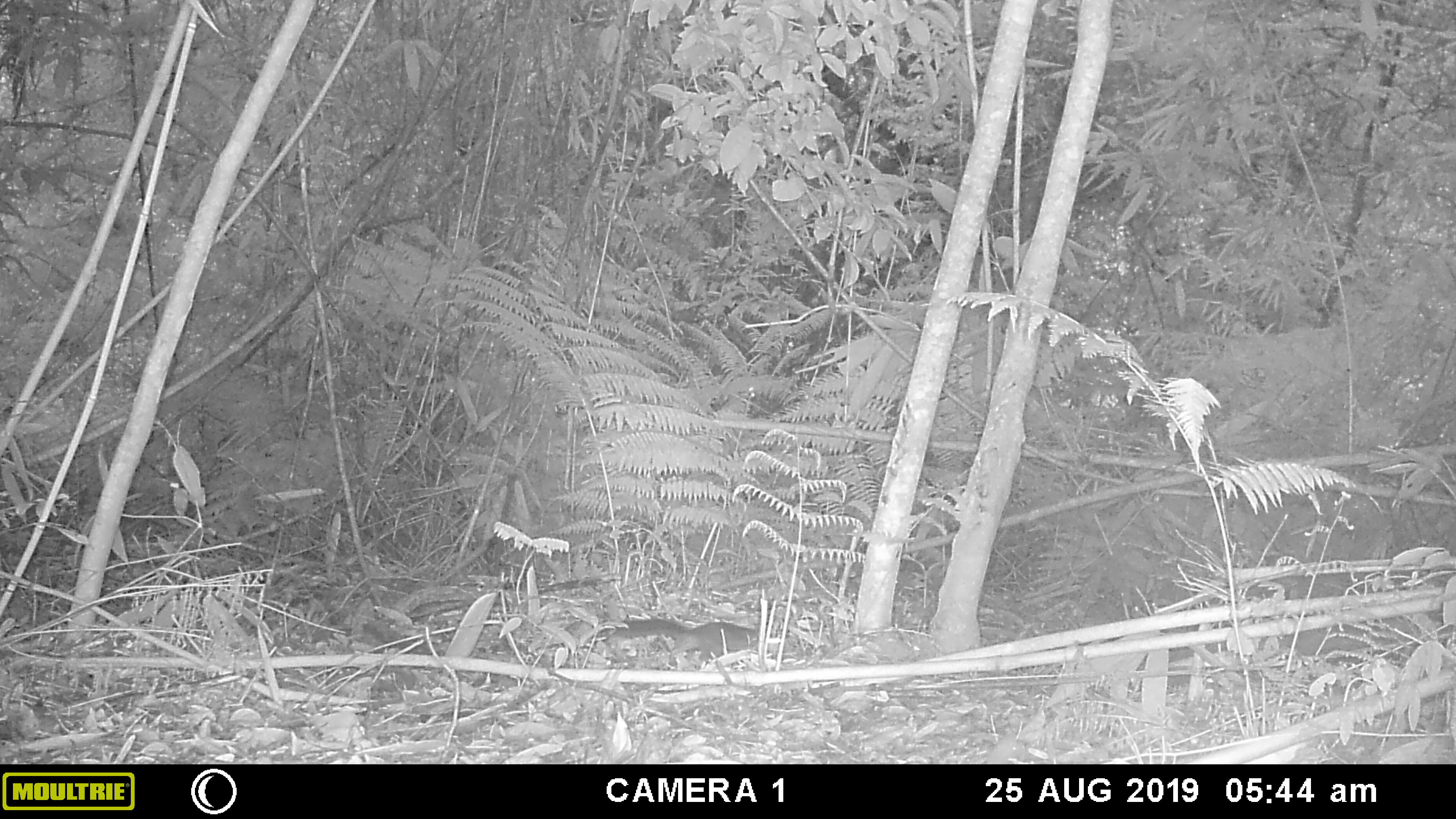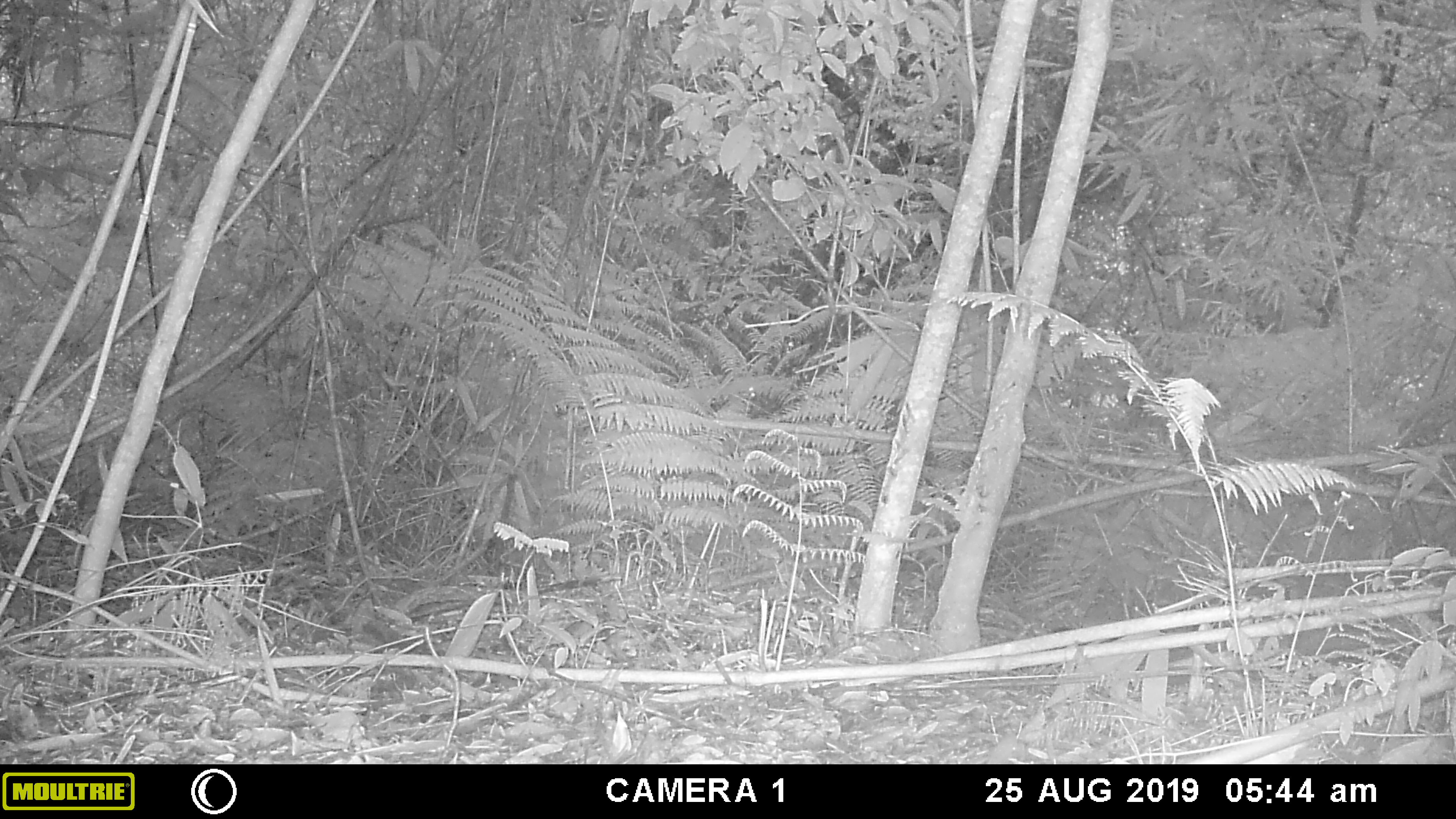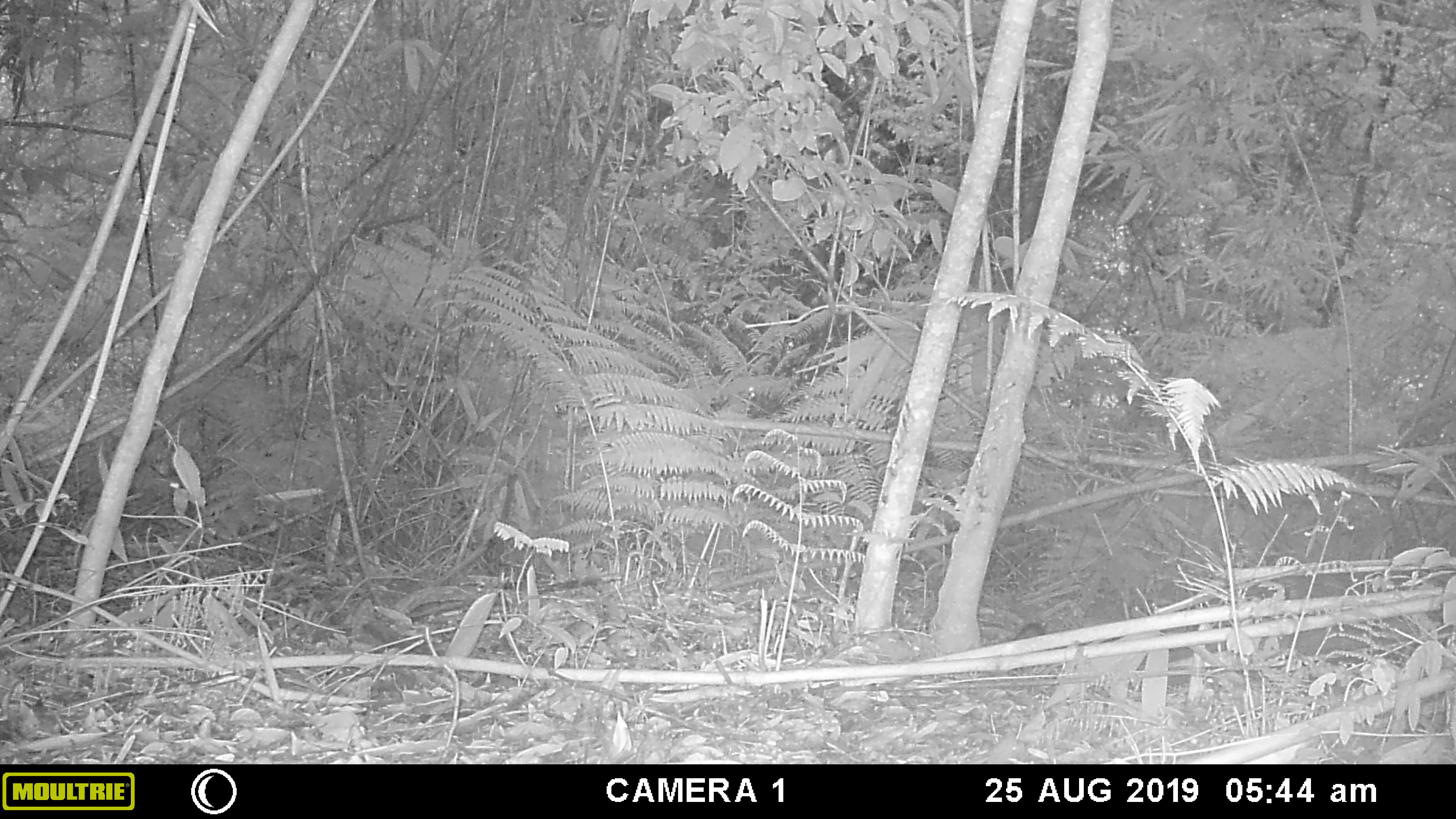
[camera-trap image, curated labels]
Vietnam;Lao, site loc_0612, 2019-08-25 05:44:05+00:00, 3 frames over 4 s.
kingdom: Animalia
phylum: Chordata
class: Mammalia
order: Rodentia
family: Sciuridae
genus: Dremomys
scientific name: Dremomys rufigenis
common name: red-cheeked squirrel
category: red cheeked squirrel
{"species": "red cheeked squirrel (red-cheeked squirrel) (Dremomys rufigenis)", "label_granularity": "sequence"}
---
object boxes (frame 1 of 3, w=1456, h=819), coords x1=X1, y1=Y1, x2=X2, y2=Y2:
red cheeked squirrel: x1=603, y1=617, x2=759, y2=663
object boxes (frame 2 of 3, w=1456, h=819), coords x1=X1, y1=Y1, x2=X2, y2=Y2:
red cheeked squirrel: x1=1046, y1=626, x2=1087, y2=650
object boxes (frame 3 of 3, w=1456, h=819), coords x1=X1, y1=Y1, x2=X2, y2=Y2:
red cheeked squirrel: x1=1012, y1=622, x2=1050, y2=652